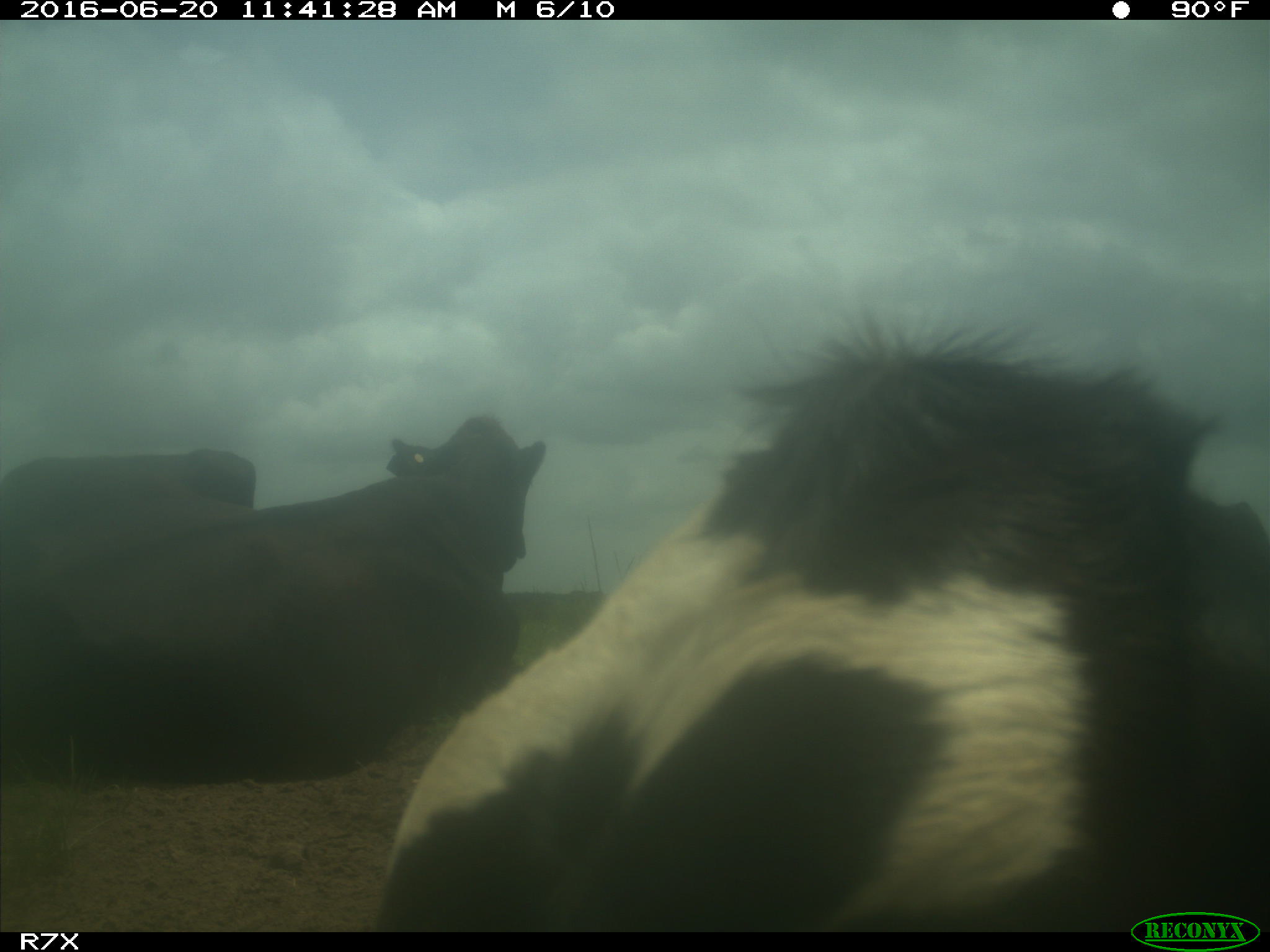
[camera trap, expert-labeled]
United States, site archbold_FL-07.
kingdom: Animalia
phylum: Chordata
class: Mammalia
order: Artiodactyla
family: Bovidae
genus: Bos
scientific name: Bos taurus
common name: domestic cow